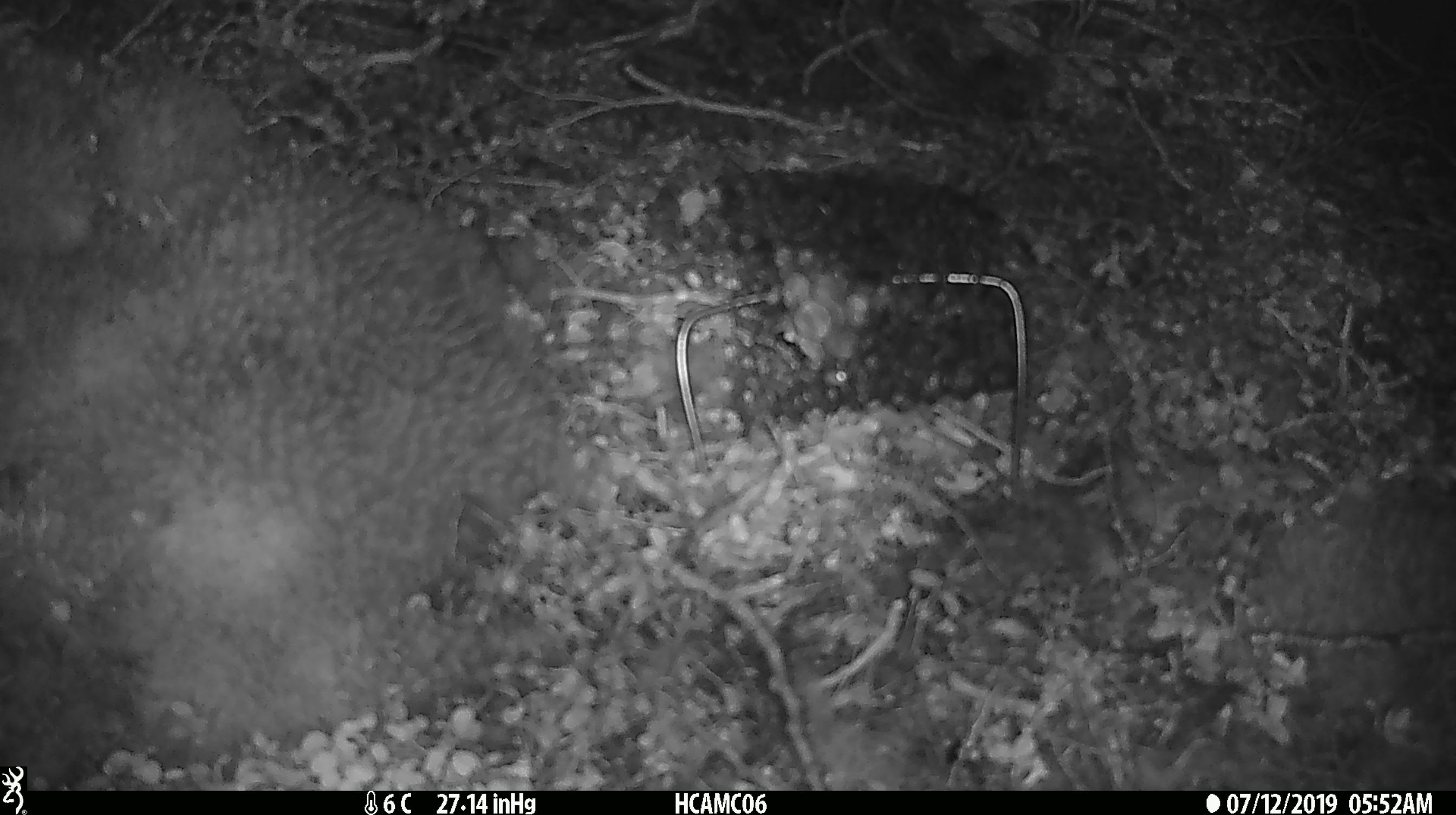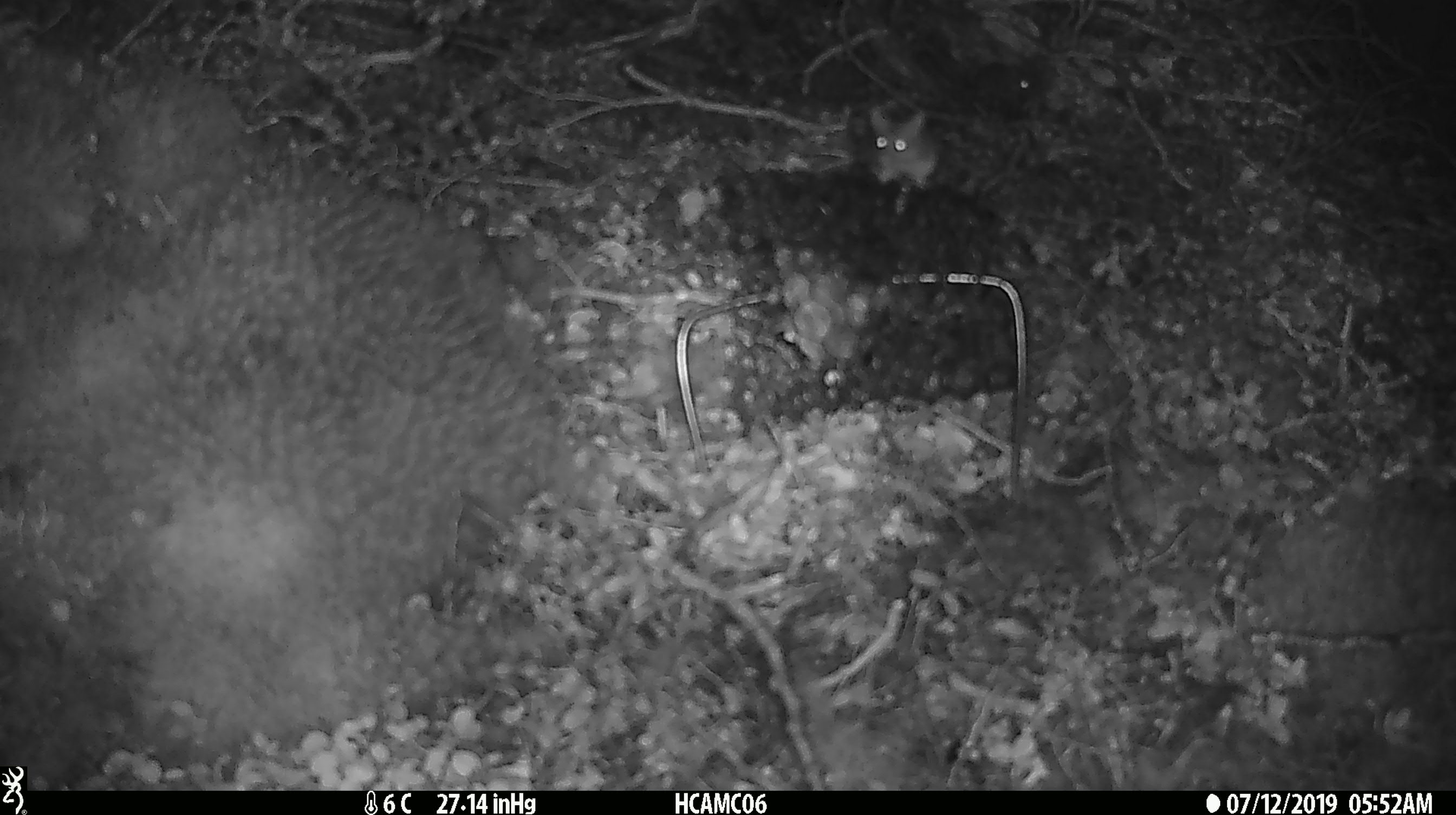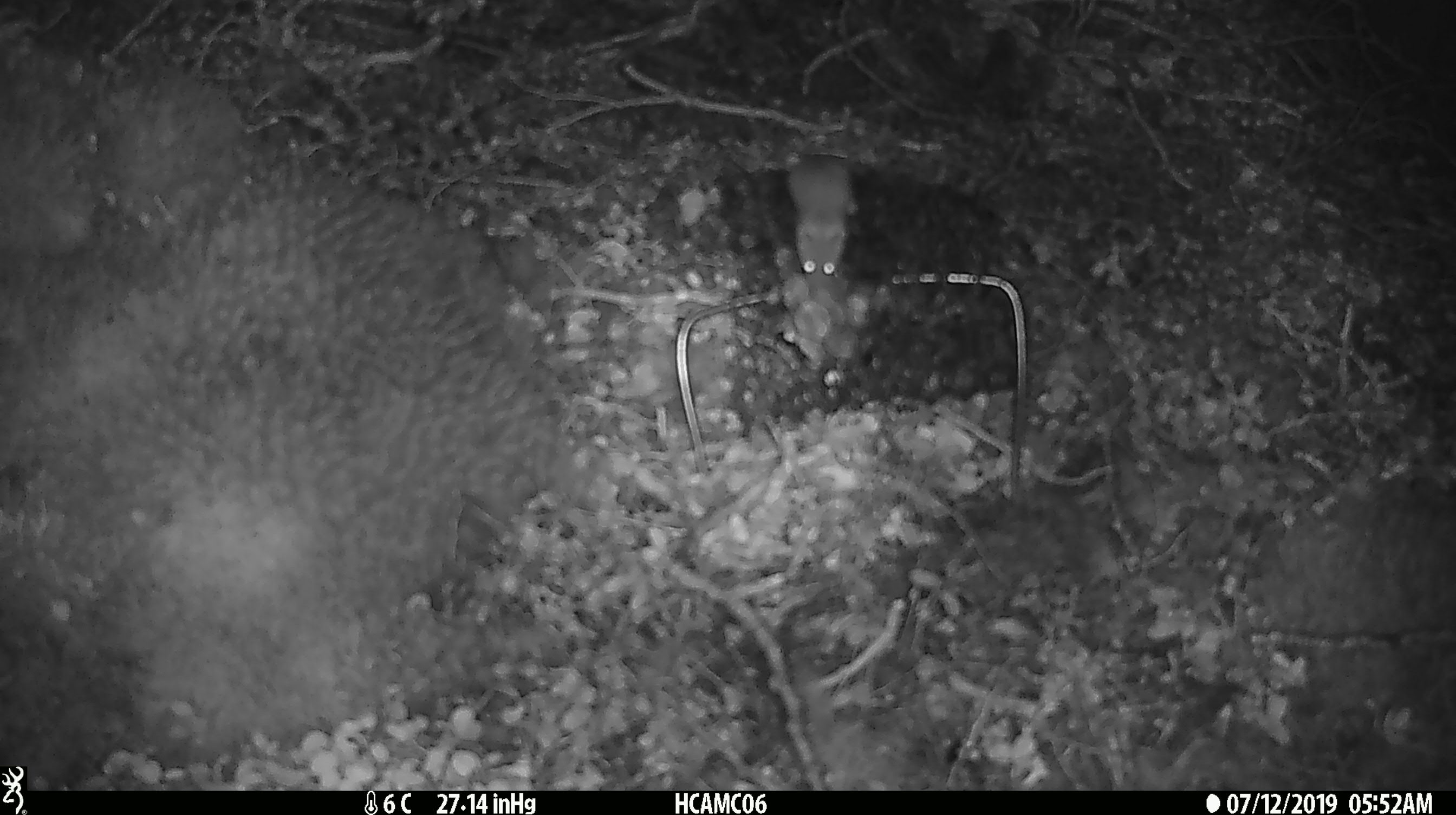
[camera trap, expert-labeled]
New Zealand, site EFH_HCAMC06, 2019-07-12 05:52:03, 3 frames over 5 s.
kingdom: Animalia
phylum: Chordata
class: Mammalia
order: Rodentia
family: Muridae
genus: Mus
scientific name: Mus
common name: mouse